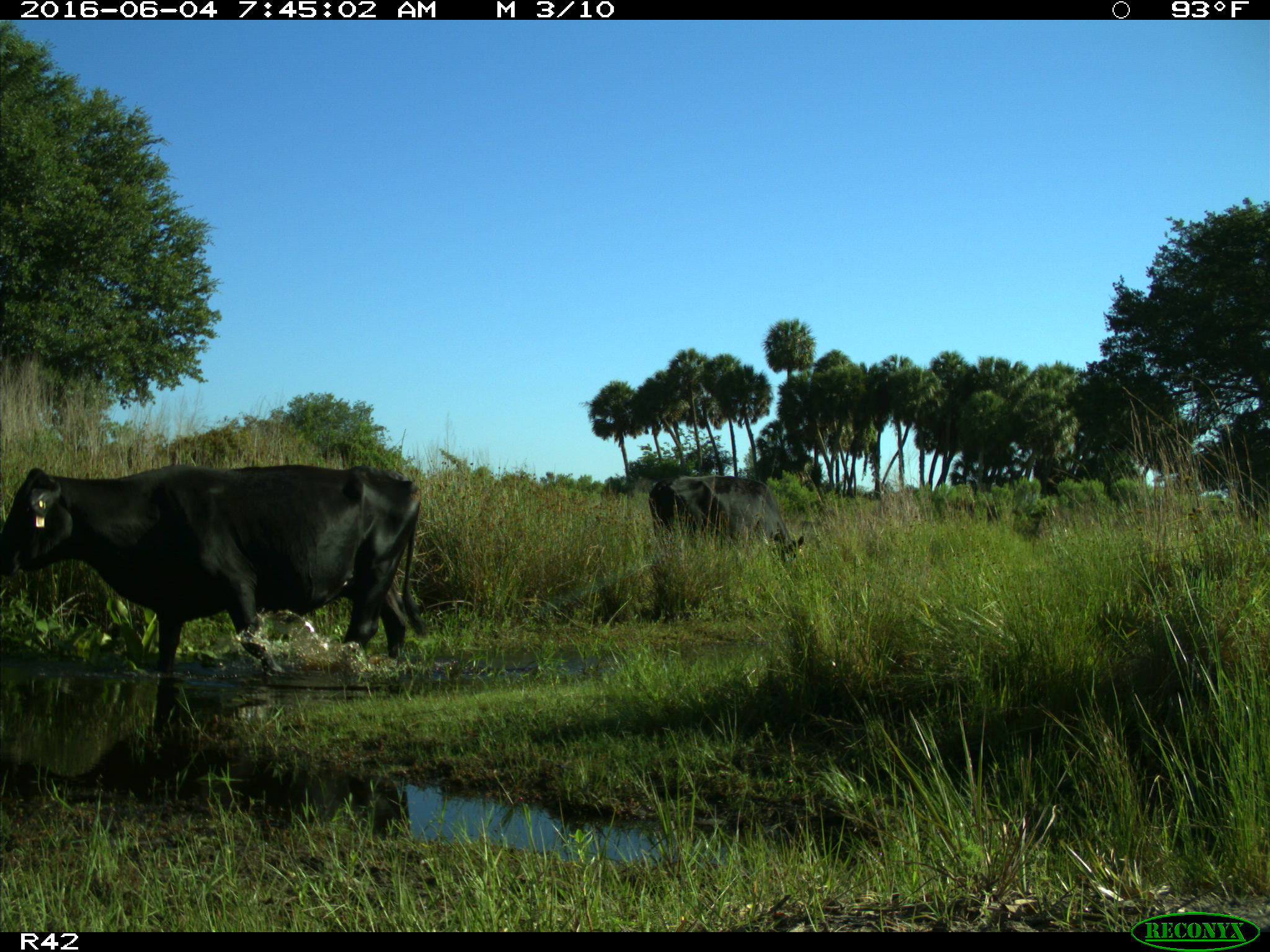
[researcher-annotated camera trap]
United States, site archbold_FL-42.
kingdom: Animalia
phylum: Chordata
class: Mammalia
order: Artiodactyla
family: Bovidae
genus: Bos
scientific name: Bos taurus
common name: domestic cow